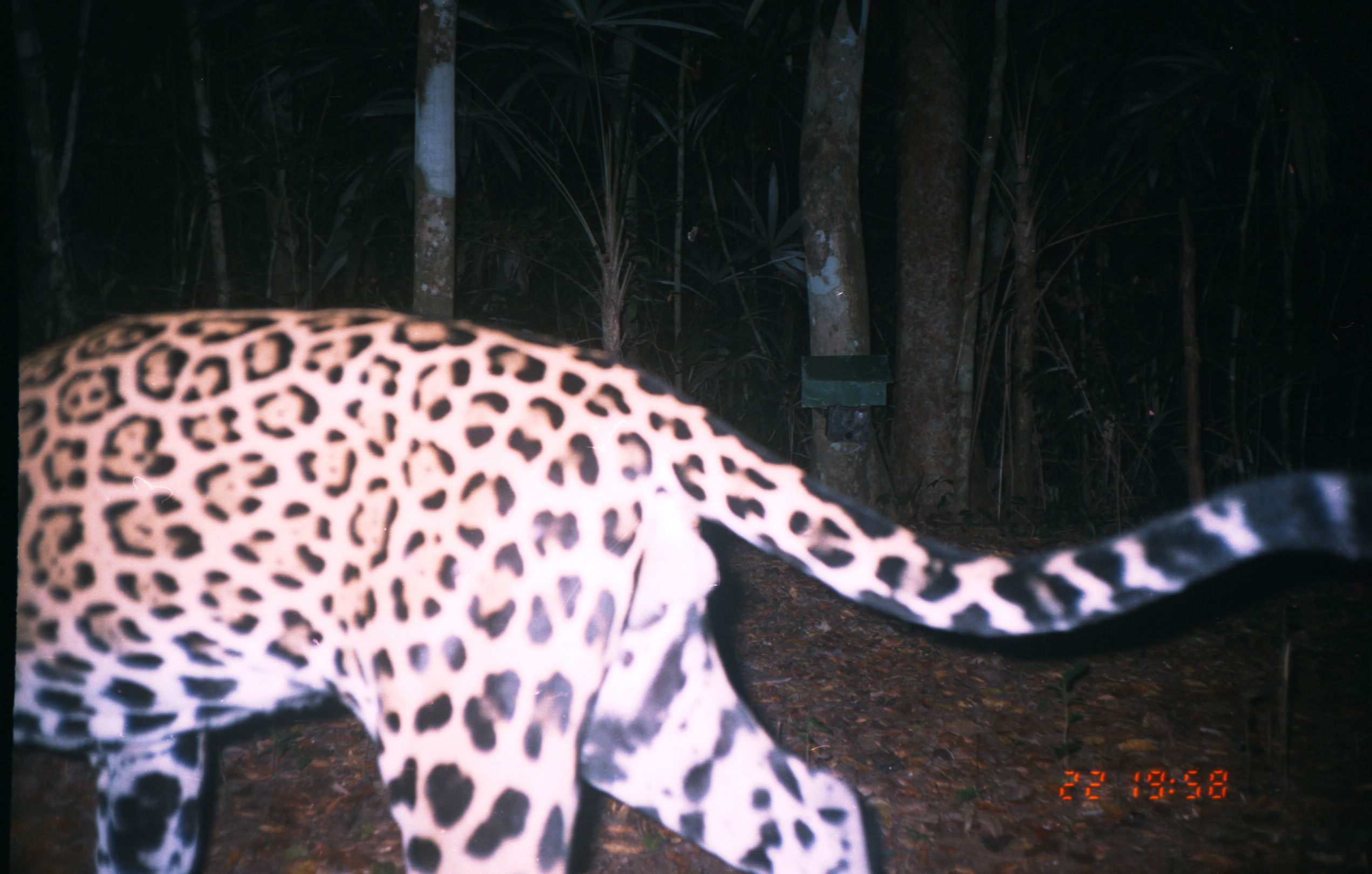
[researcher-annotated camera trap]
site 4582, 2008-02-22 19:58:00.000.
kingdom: Animalia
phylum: Chordata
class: Mammalia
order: Carnivora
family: Felidae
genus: Panthera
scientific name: Panthera onca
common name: jaguar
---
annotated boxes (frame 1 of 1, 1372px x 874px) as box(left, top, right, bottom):
panthera onca: box(16, 298, 1369, 870)